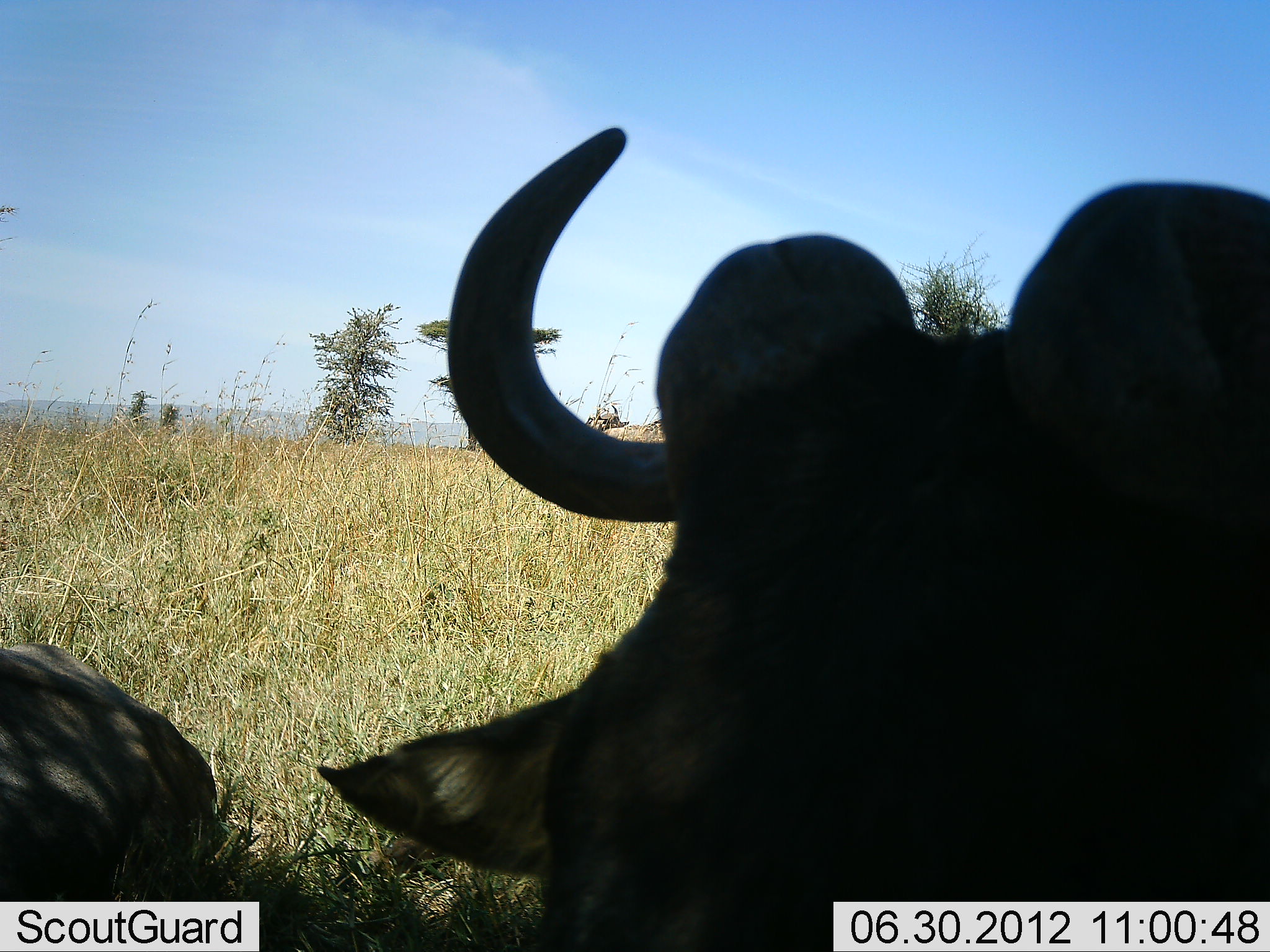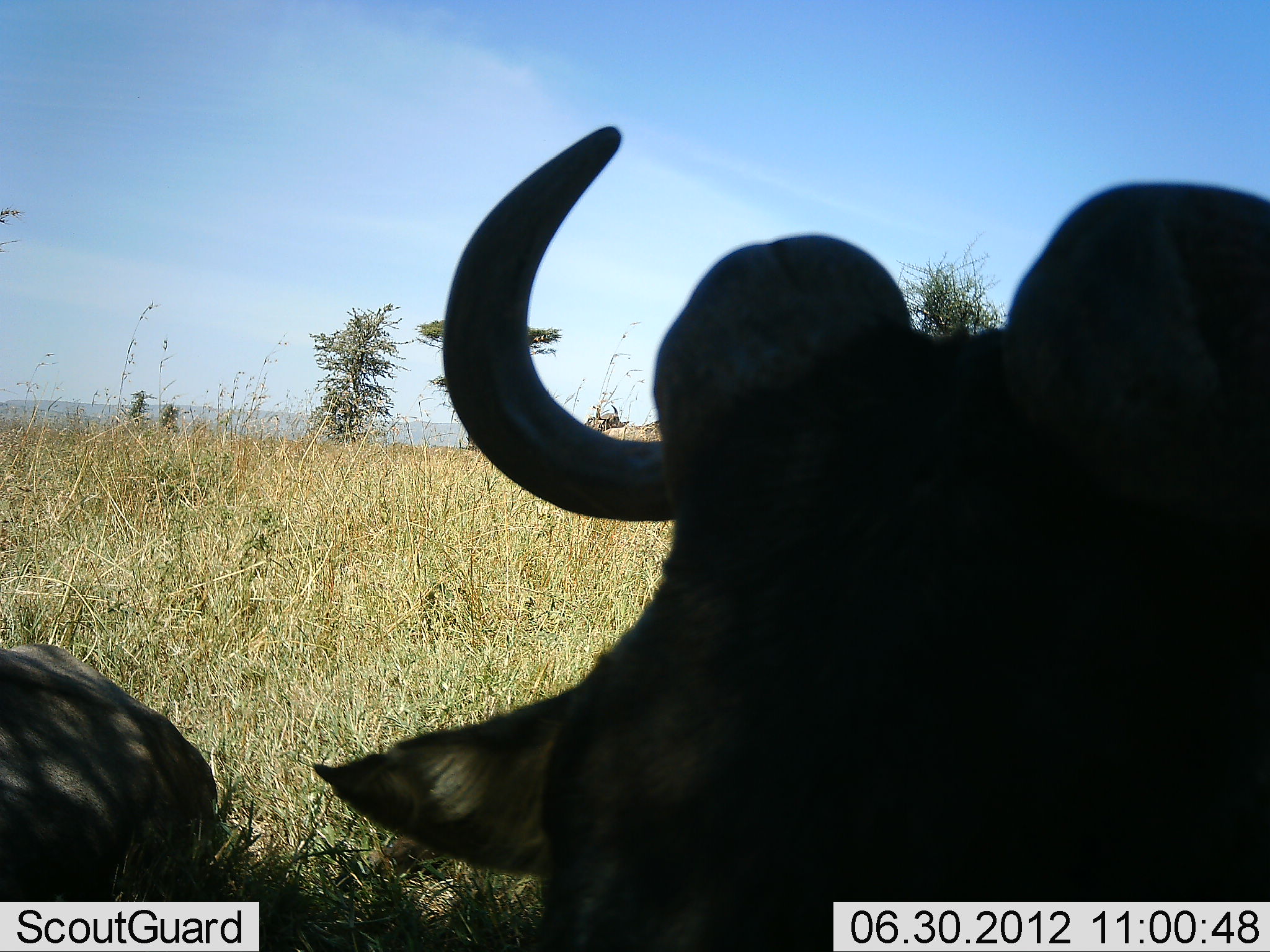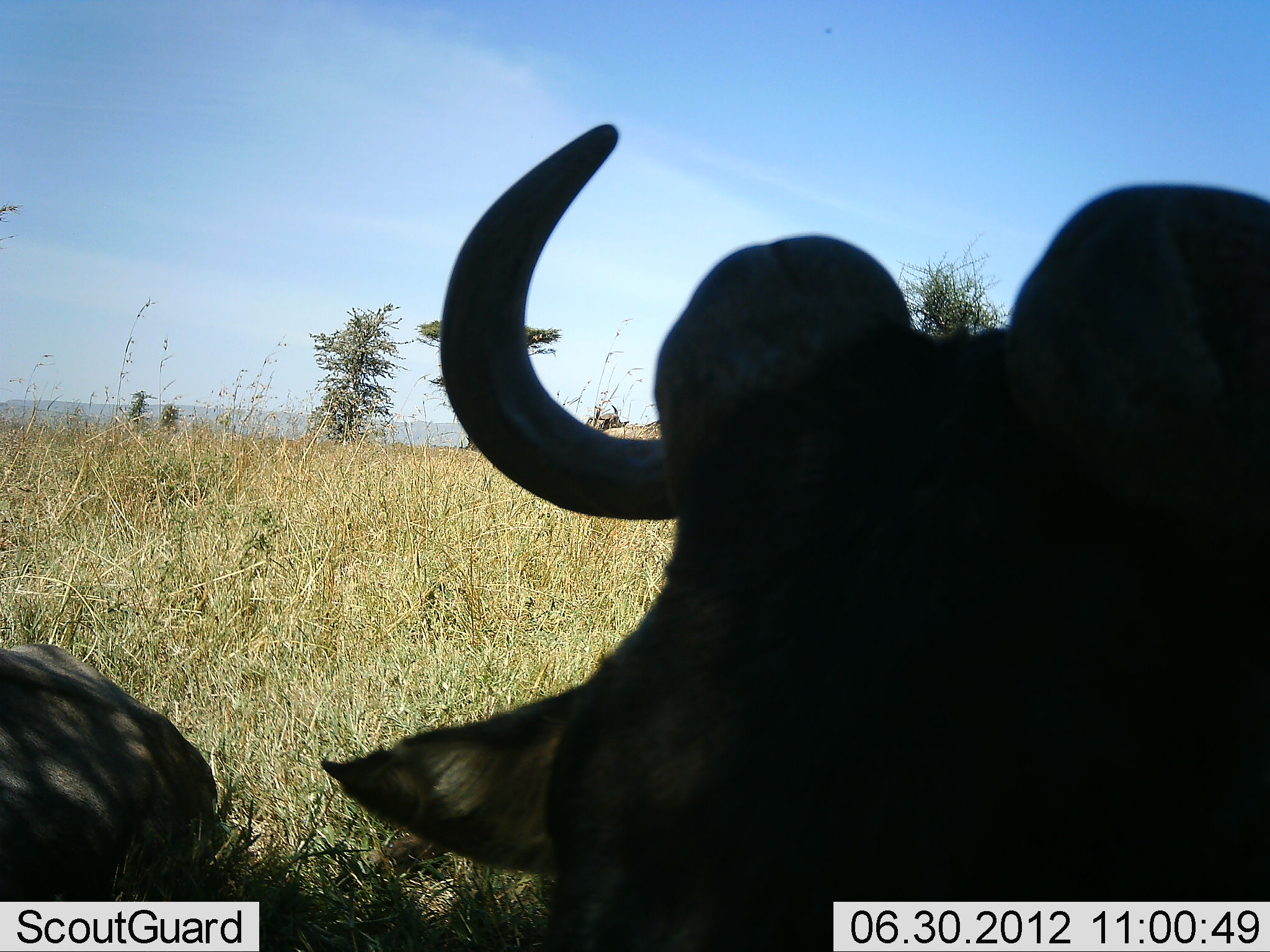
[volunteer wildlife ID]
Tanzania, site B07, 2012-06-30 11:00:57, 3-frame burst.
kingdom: Animalia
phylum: Chordata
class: Mammalia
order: Artiodactyla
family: Bovidae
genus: Connochaetes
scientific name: Connochaetes taurinus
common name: blue wildebeest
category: wildebeest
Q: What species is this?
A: Wildebeest (blue wildebeest) (Connochaetes taurinus).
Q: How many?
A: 2.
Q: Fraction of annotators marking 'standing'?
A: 10%.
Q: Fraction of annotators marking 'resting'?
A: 90%.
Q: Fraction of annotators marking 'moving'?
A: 0%.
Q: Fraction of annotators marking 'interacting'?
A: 0%.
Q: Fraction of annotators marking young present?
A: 0%.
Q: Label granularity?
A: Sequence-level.